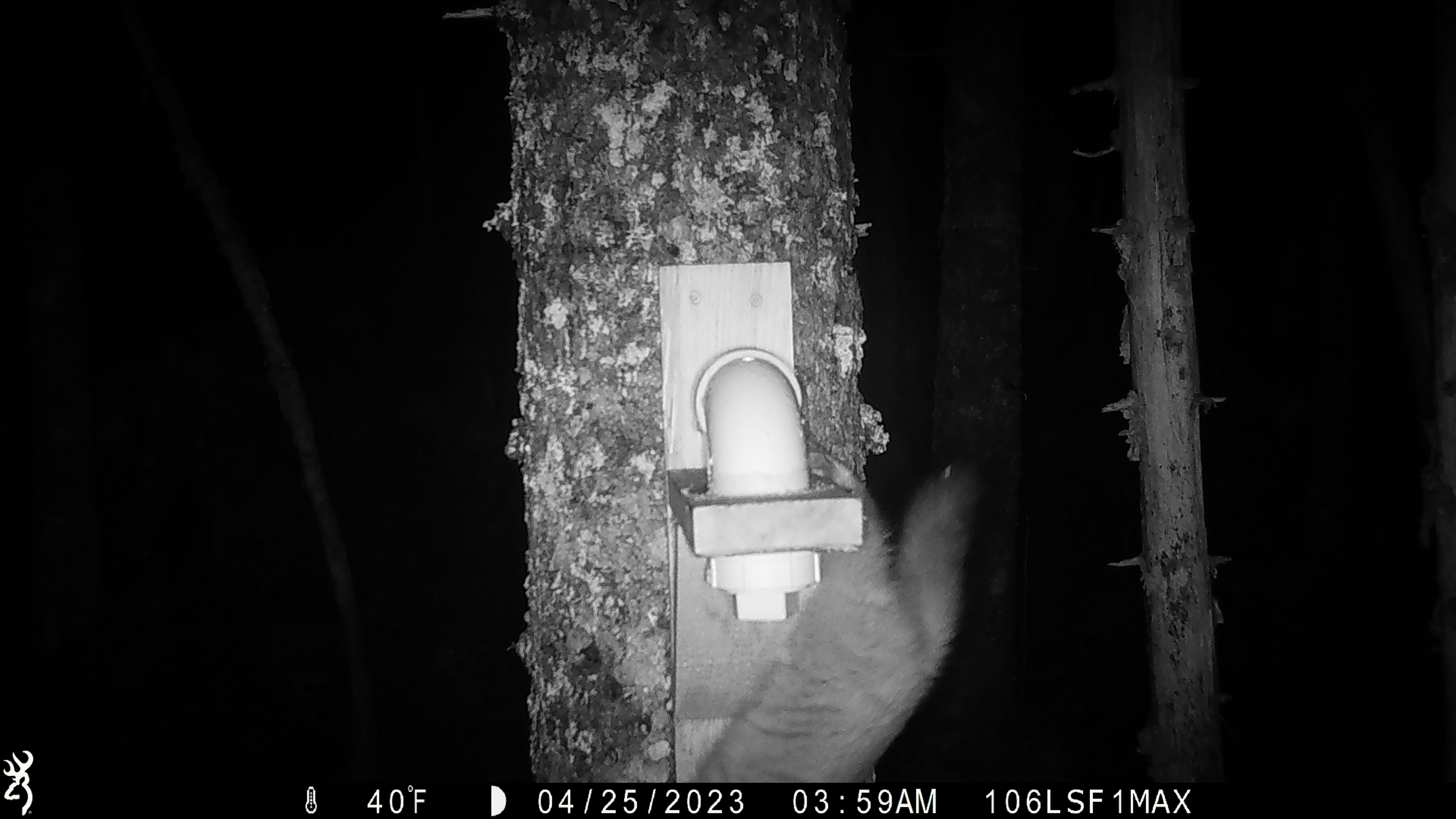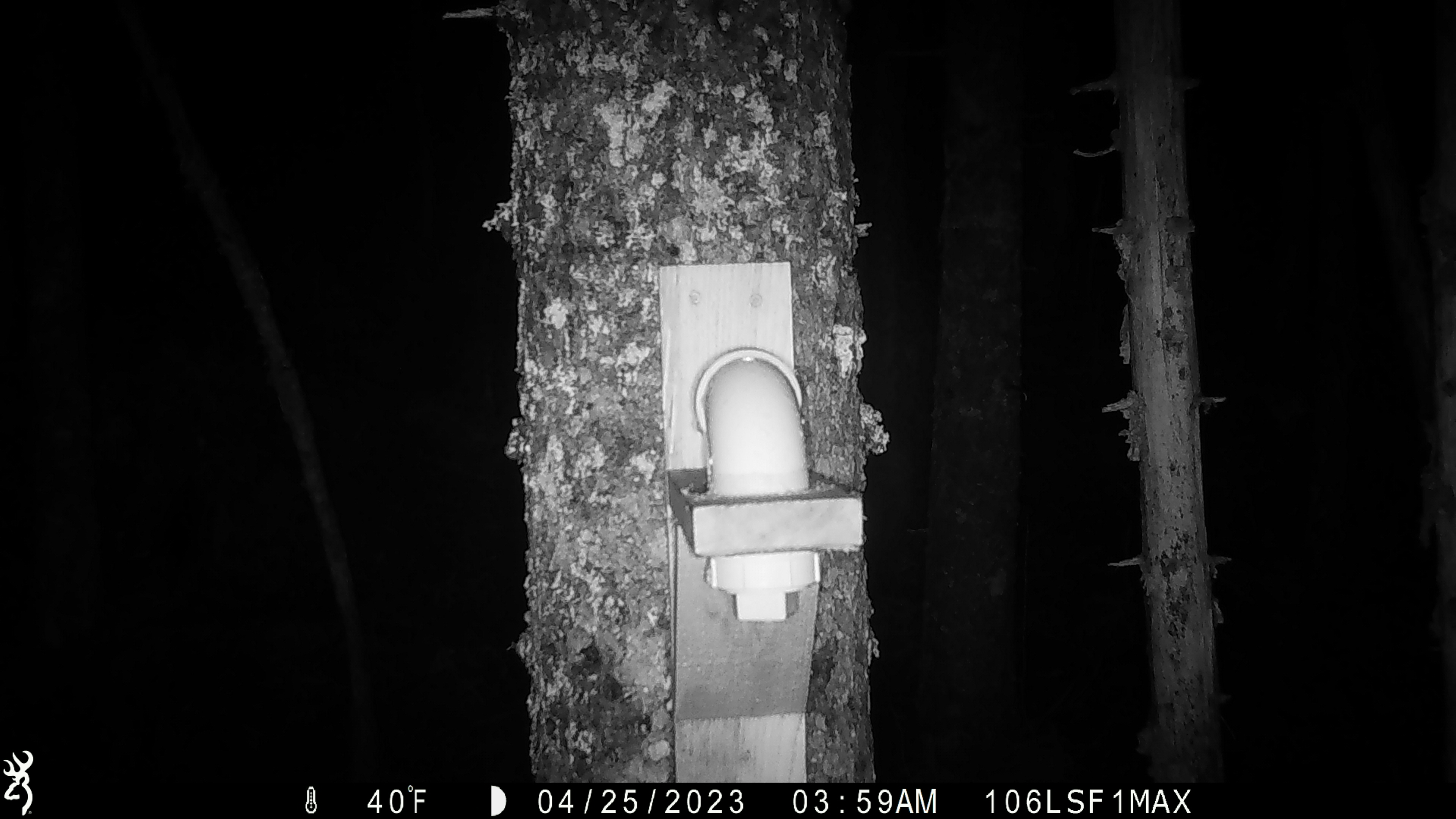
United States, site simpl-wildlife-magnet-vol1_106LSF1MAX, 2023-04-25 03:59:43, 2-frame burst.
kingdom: Animalia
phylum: Chordata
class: Mammalia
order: Carnivora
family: Mustelidae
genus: Martes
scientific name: Martes americana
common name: american marten